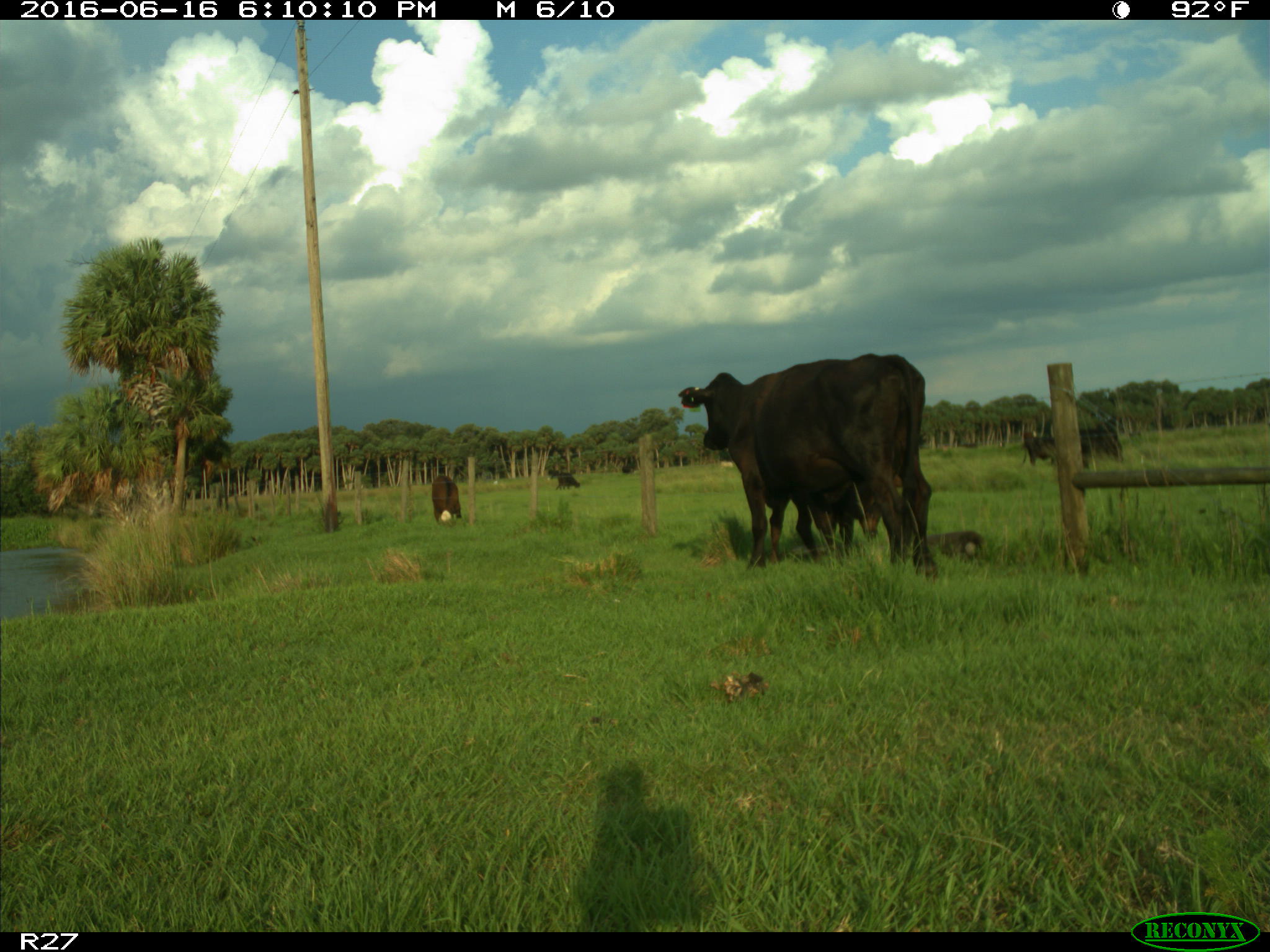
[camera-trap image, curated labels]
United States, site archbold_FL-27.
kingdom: Animalia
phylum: Chordata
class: Mammalia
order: Artiodactyla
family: Bovidae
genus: Bos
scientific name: Bos taurus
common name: domestic cow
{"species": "Bos taurus (domestic cow)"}